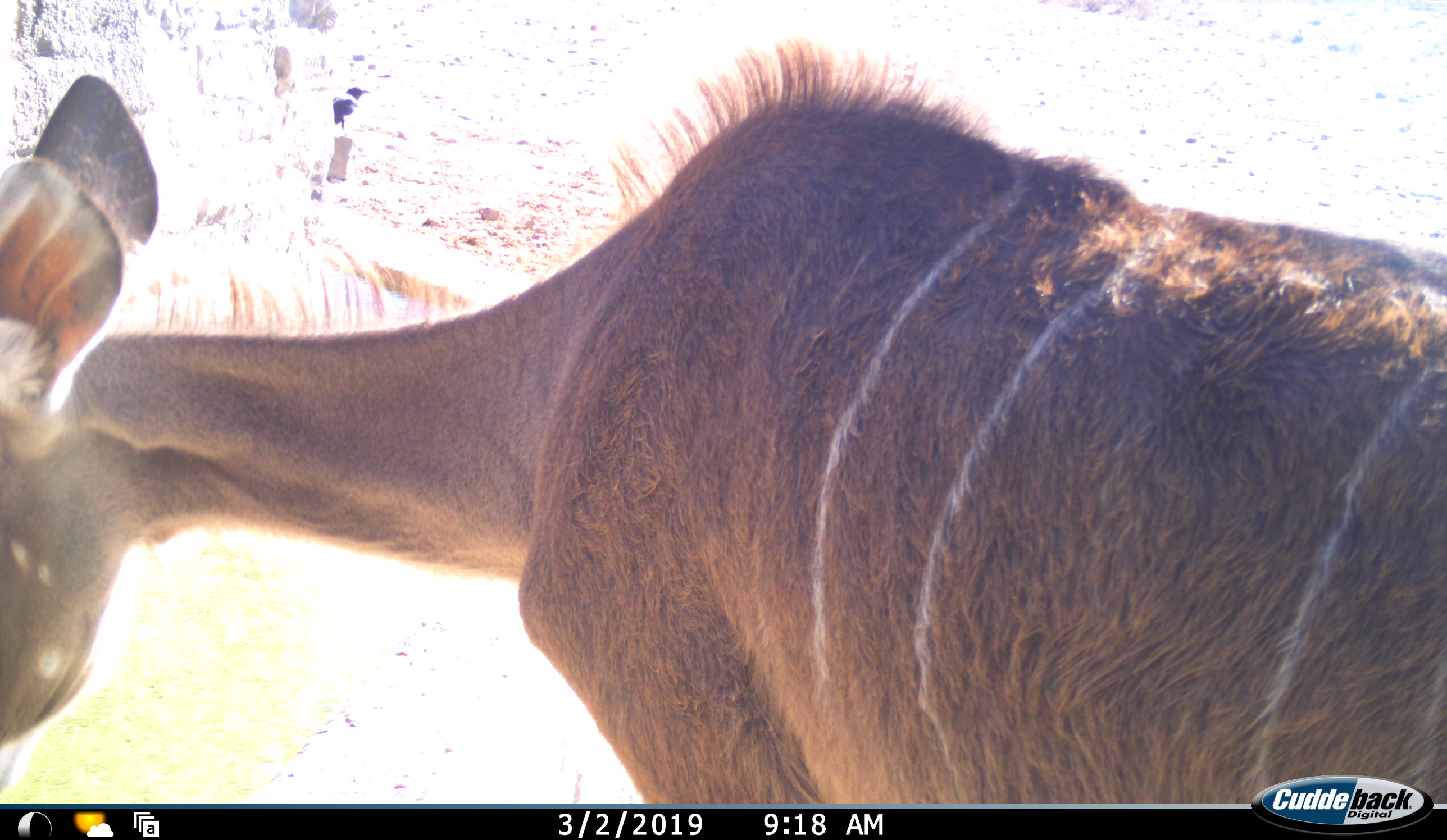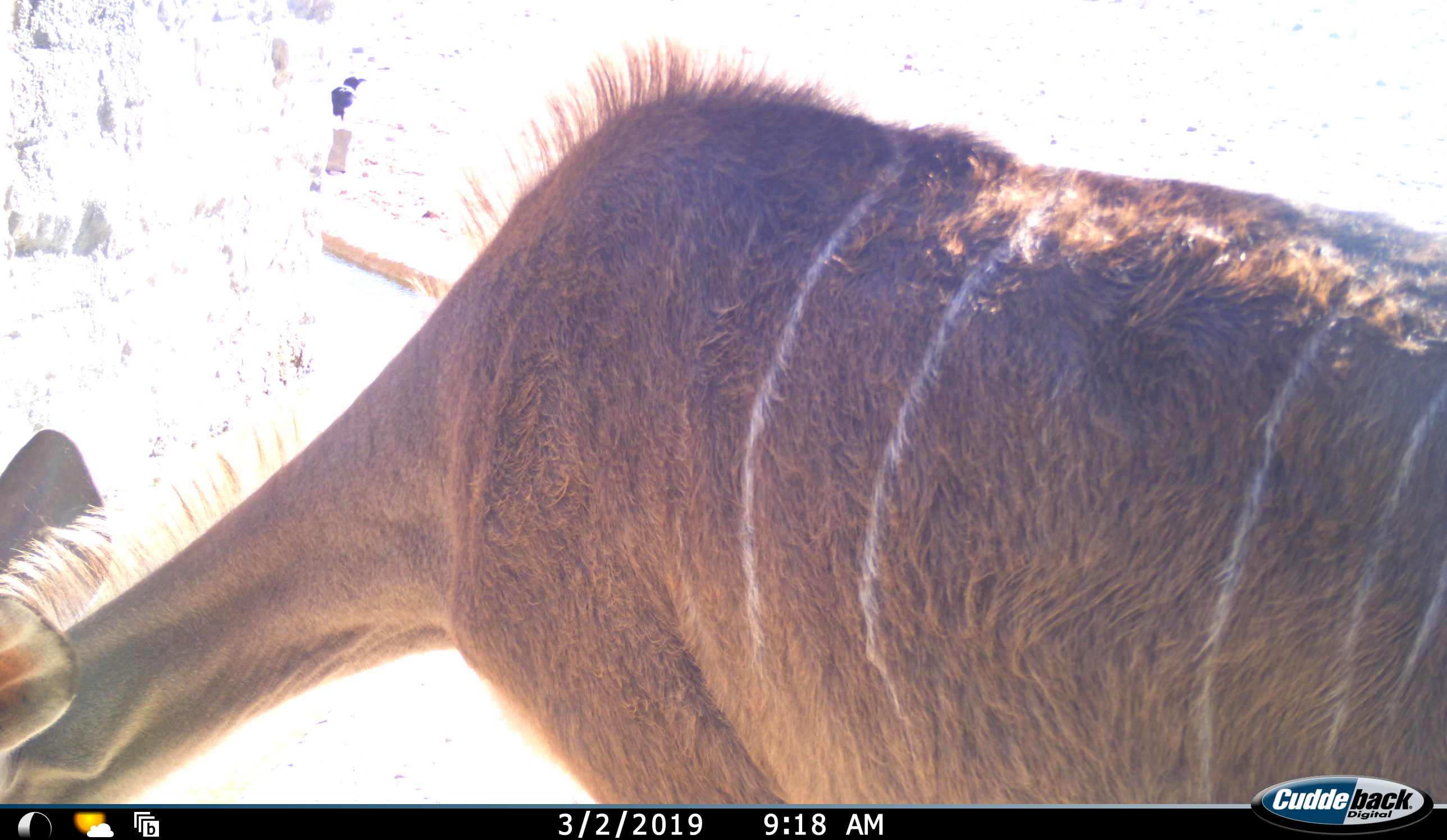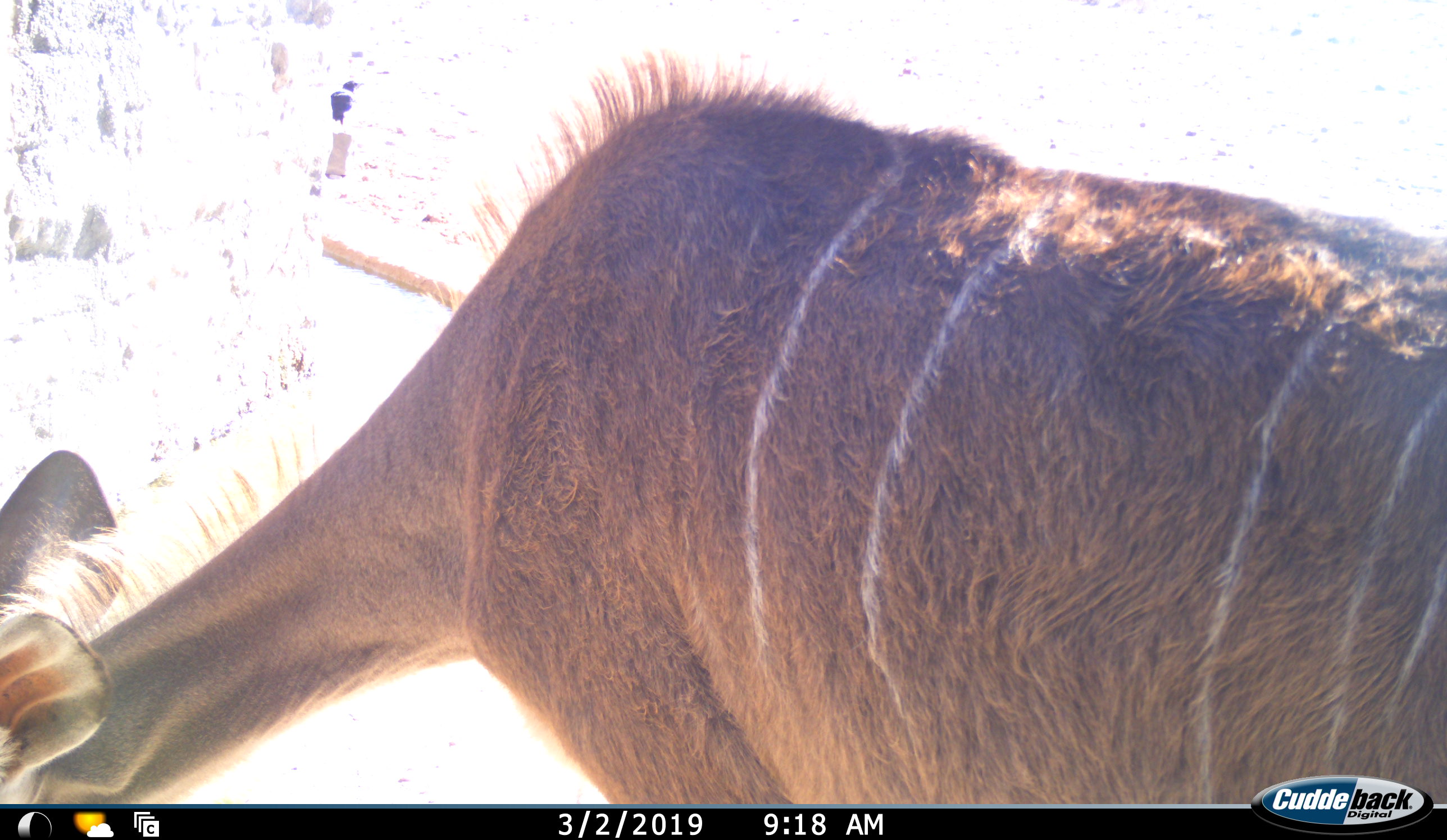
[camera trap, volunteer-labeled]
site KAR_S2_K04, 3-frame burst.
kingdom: Animalia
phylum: Chordata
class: Mammalia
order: Artiodactyla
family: Bovidae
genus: Tragelaphus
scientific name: Tragelaphus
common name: kudu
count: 1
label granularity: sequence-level